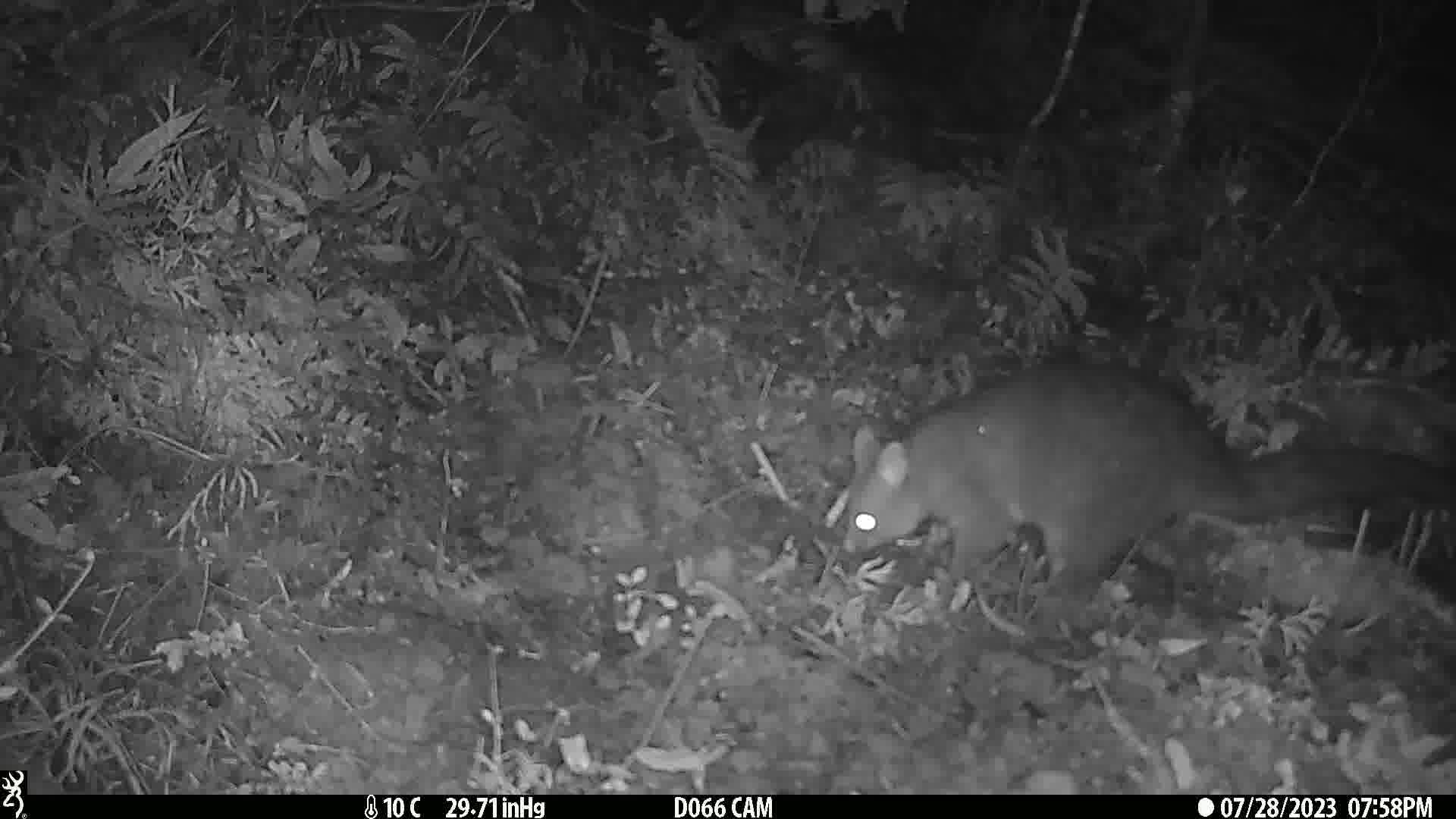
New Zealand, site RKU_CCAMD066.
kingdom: Animalia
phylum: Chordata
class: Mammalia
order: Diprotodontia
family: Phalangeridae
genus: Trichosurus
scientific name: Trichosurus vulpecula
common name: common brushtail possum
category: possum